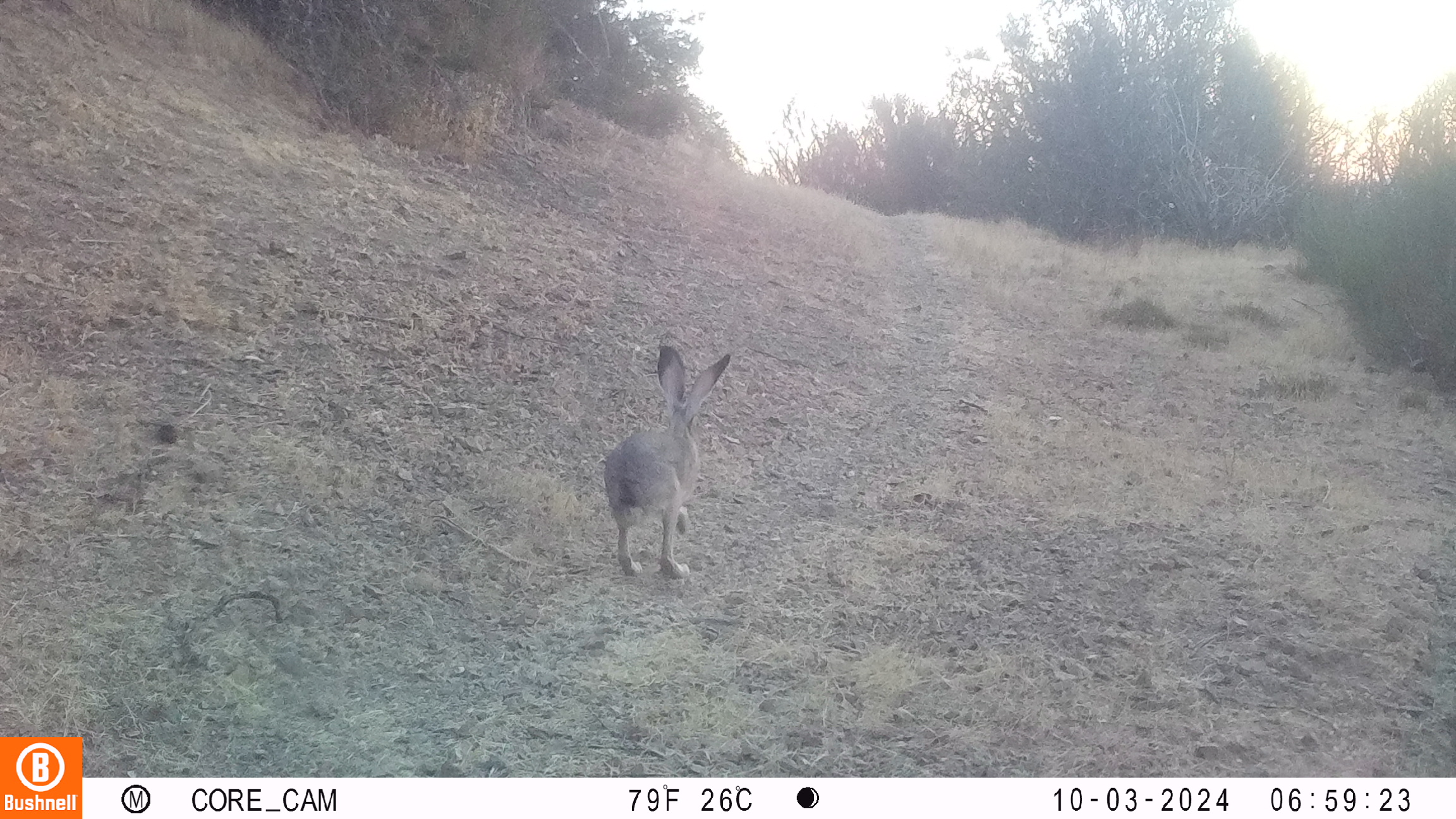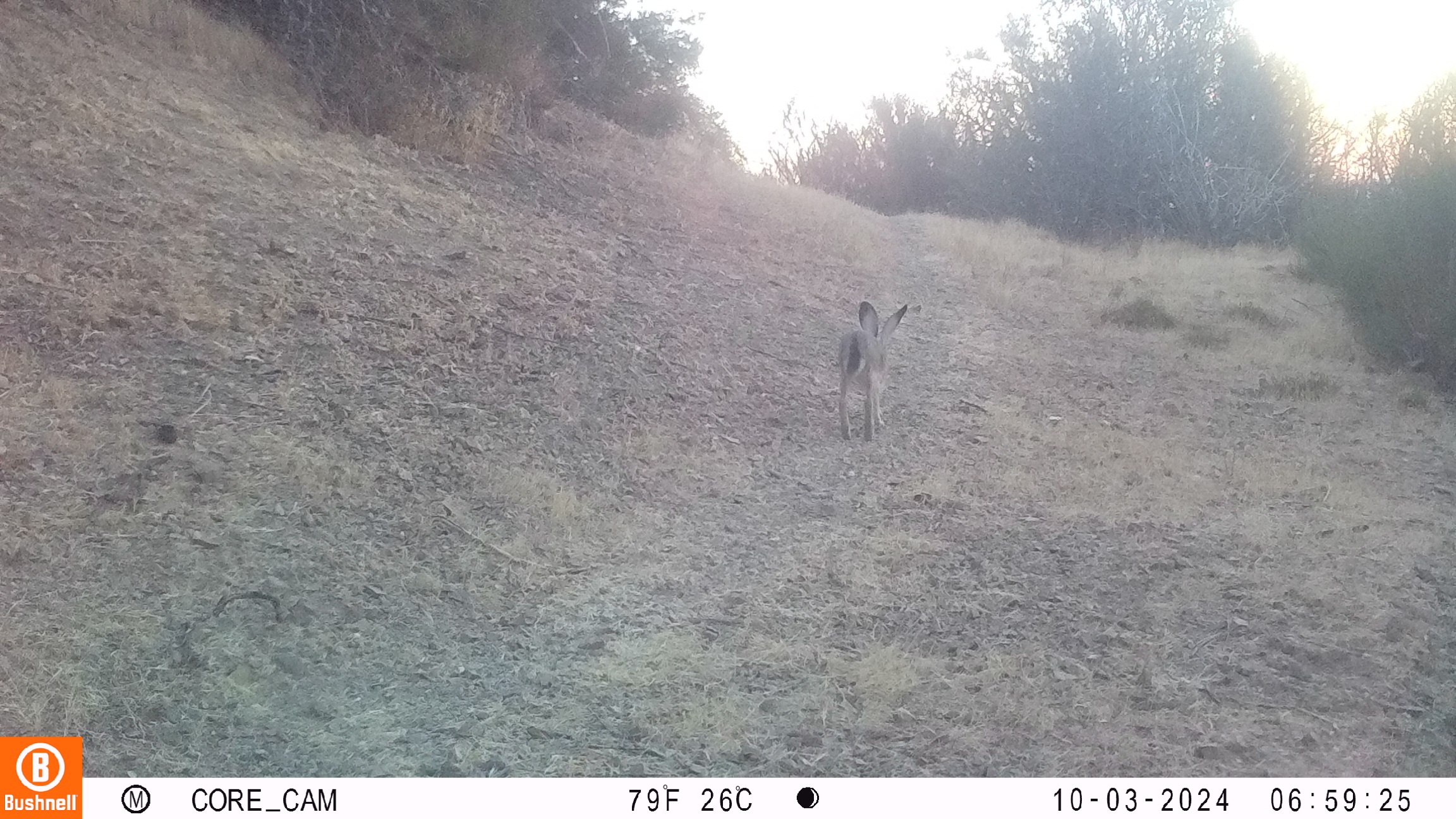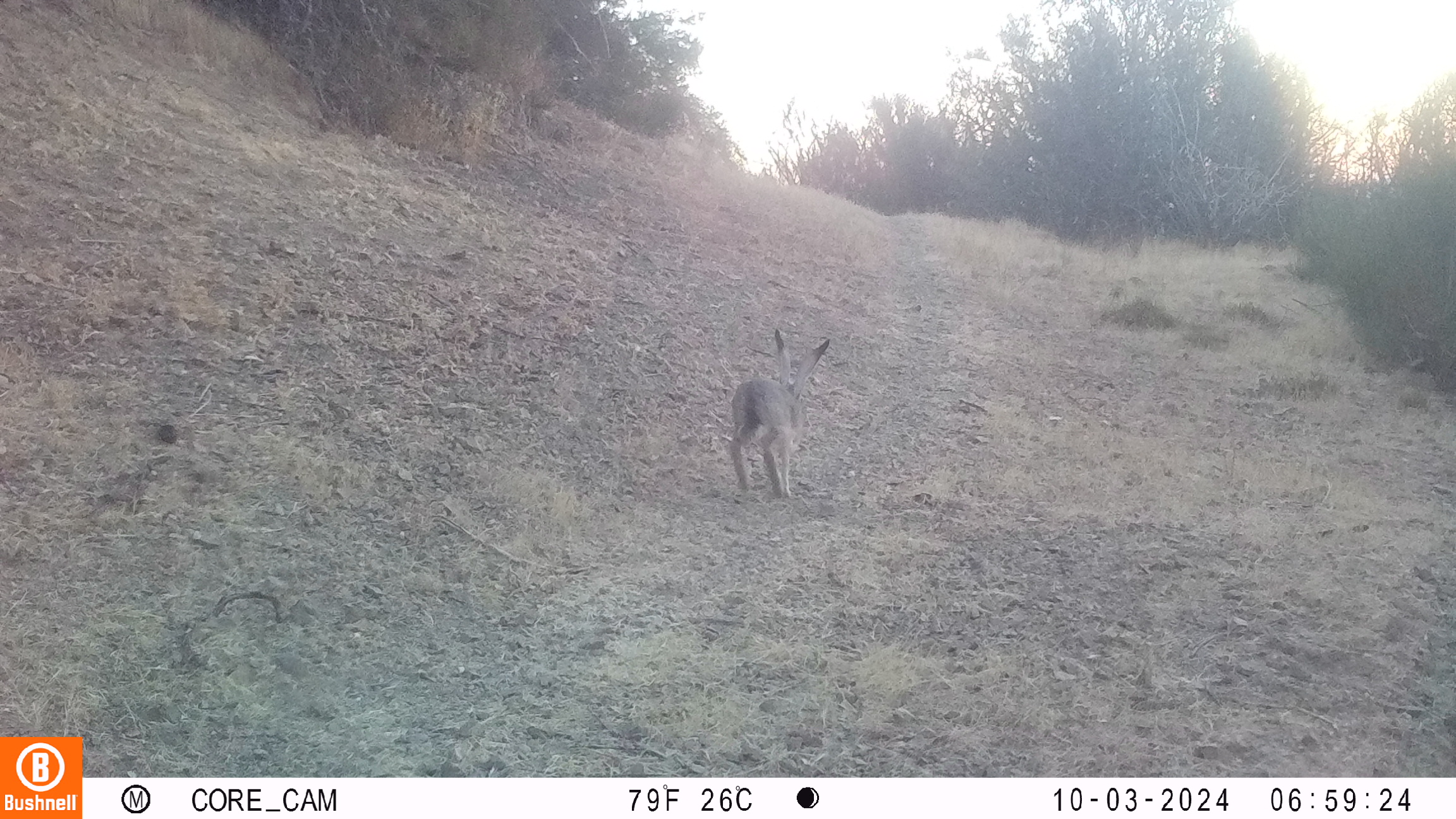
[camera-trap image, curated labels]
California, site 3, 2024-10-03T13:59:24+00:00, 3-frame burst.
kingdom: Animalia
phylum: Chordata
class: Mammalia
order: Lagomorpha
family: Leporidae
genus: Lepus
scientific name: Lepus californicus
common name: black-tailed jackrabbit